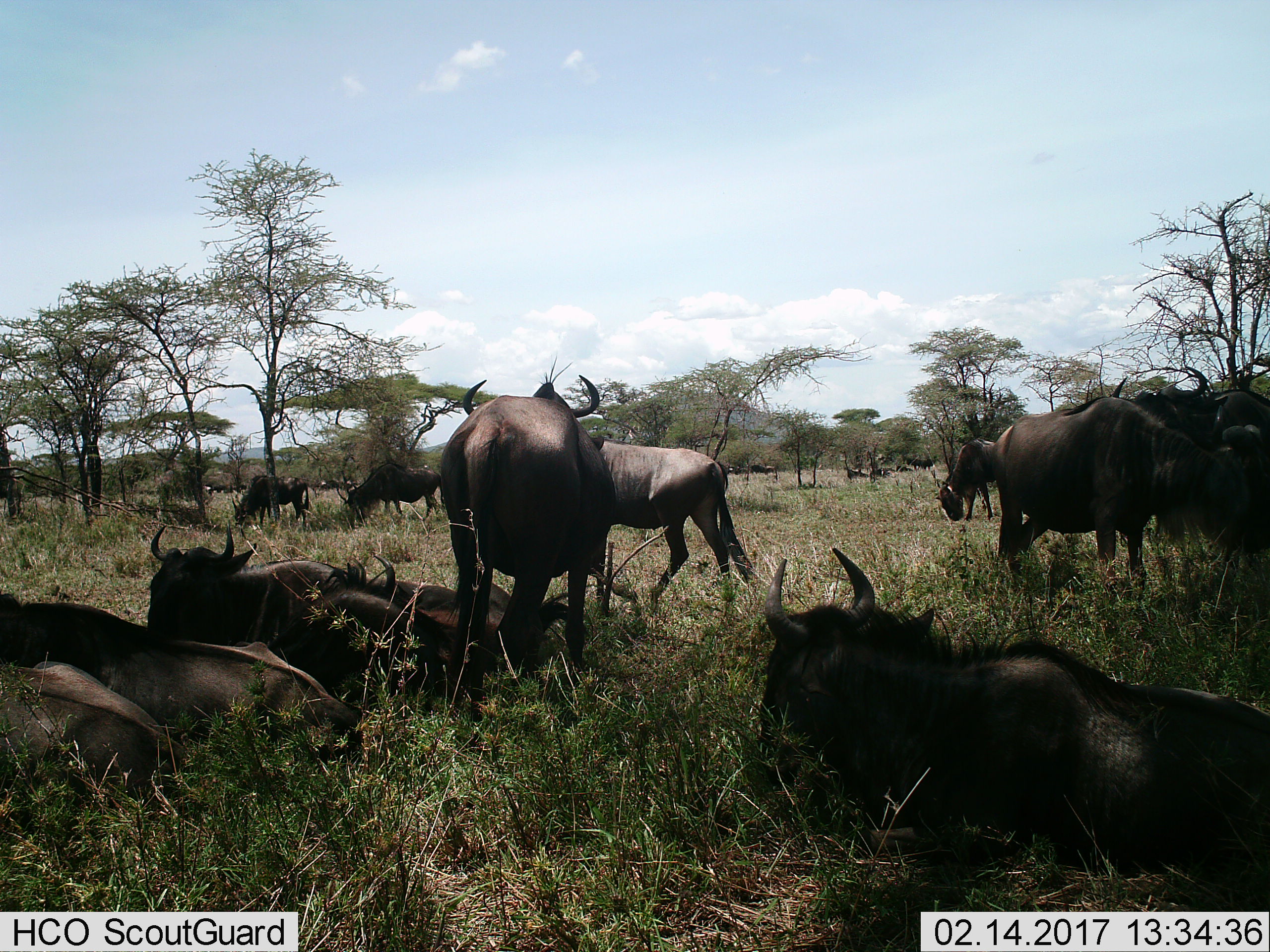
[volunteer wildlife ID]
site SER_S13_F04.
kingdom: Animalia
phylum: Chordata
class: Mammalia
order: Artiodactyla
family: Bovidae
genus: Connochaetes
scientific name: Connochaetes taurinus taurinus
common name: blue wildebeest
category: wildebeestblue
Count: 11-50.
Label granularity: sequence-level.